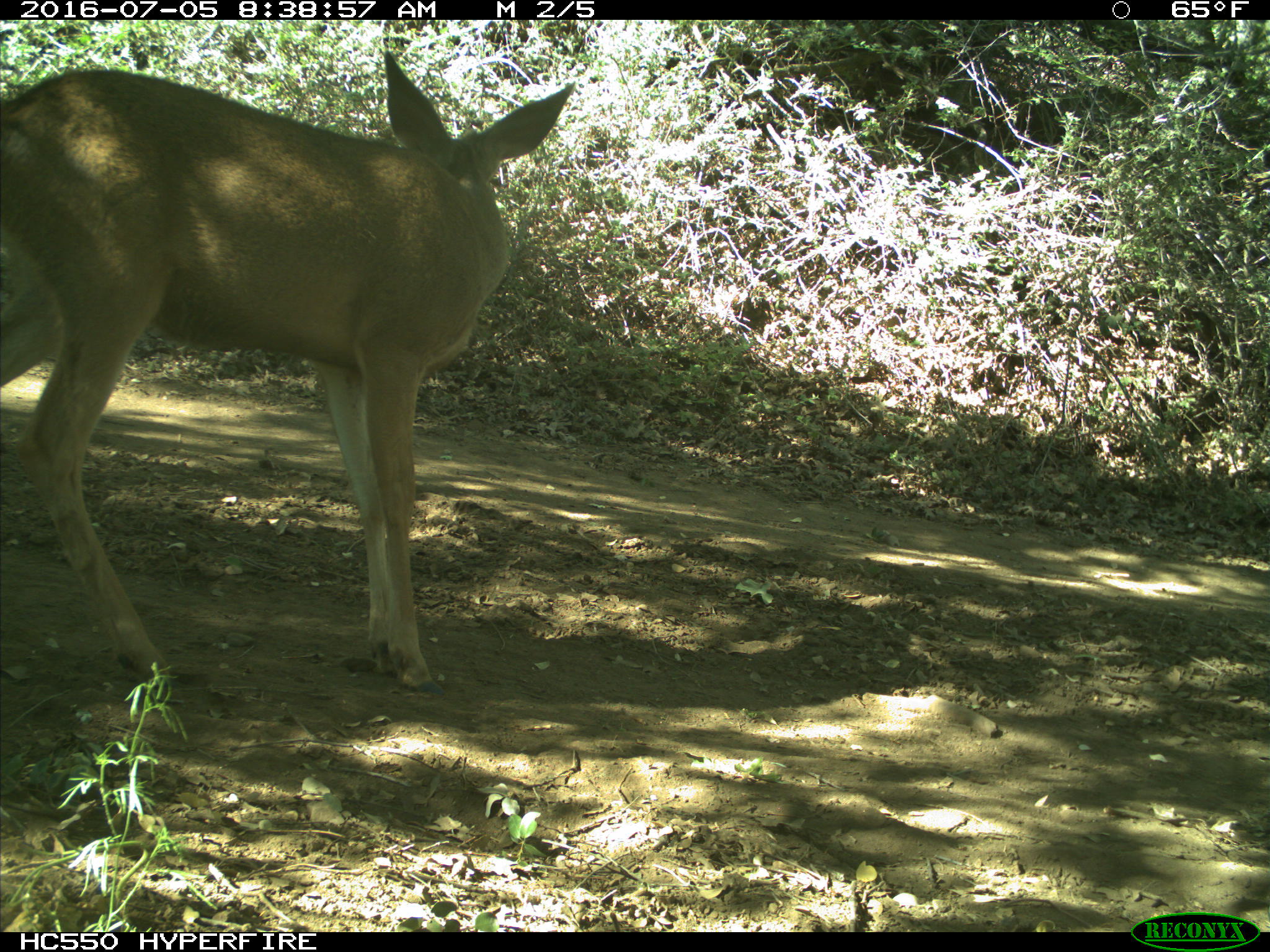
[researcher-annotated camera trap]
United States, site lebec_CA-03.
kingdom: Animalia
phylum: Chordata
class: Mammalia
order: Artiodactyla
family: Cervidae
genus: Odocoileus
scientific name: Odocoileus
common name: deer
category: unidentified deer